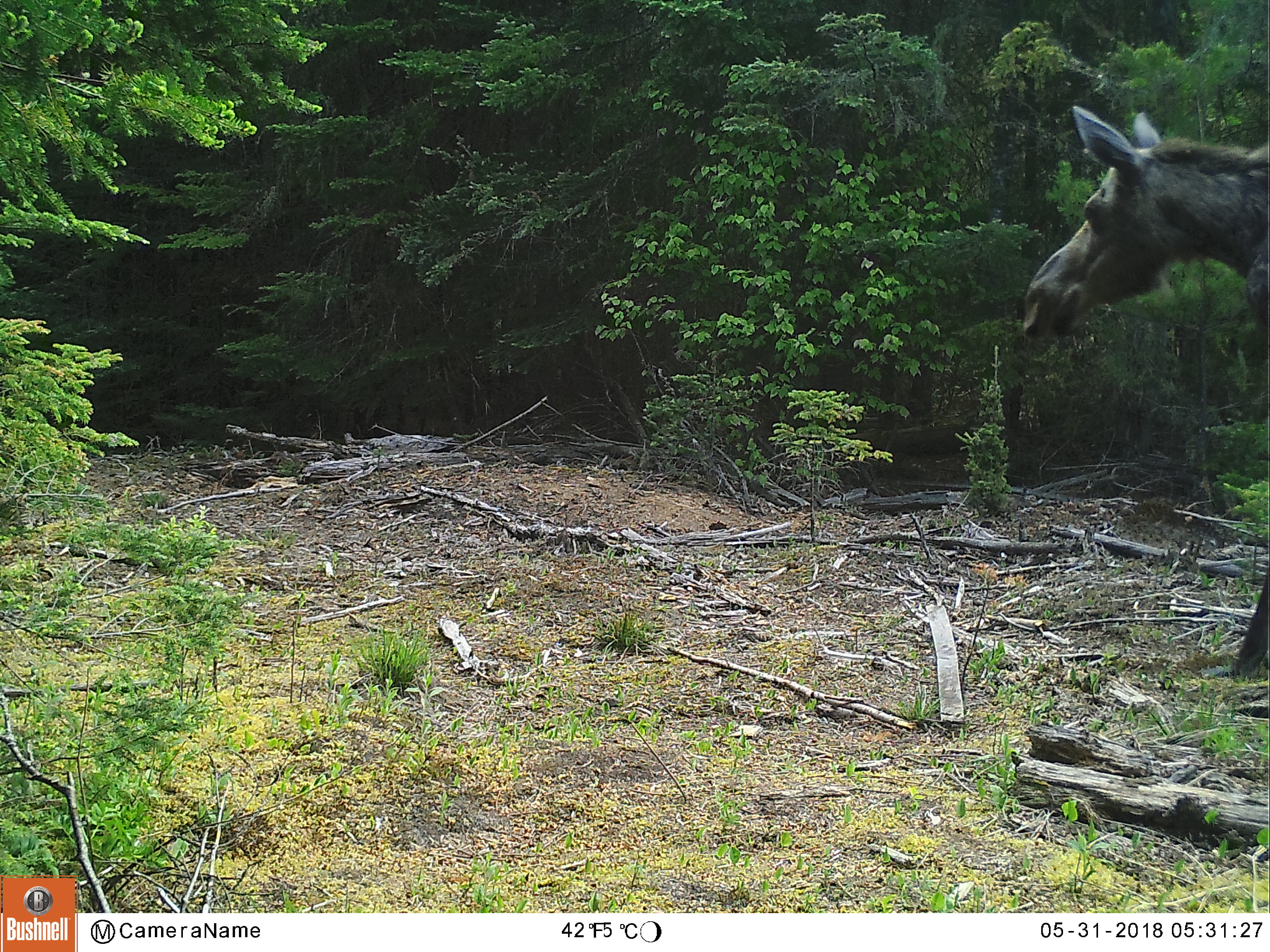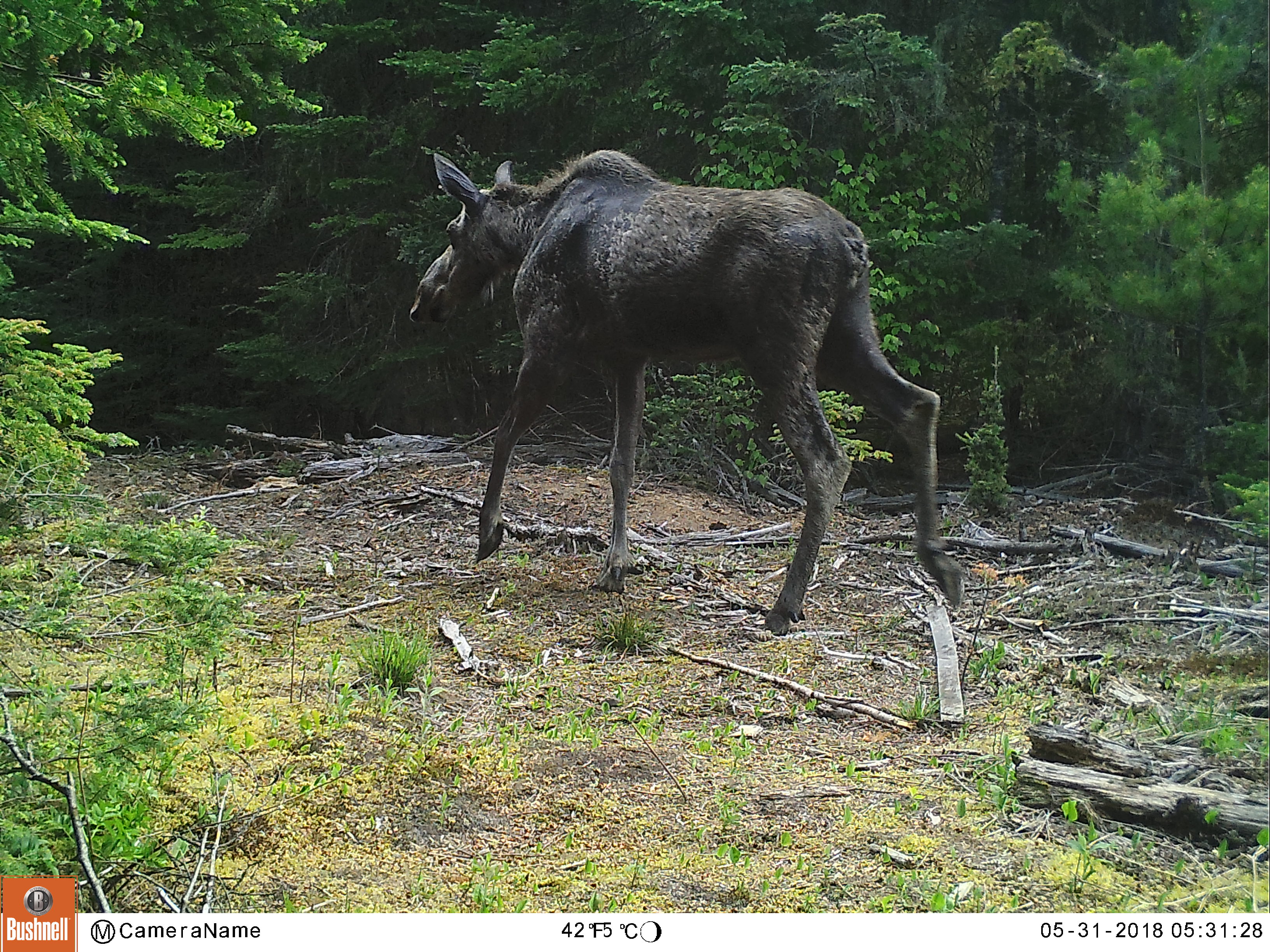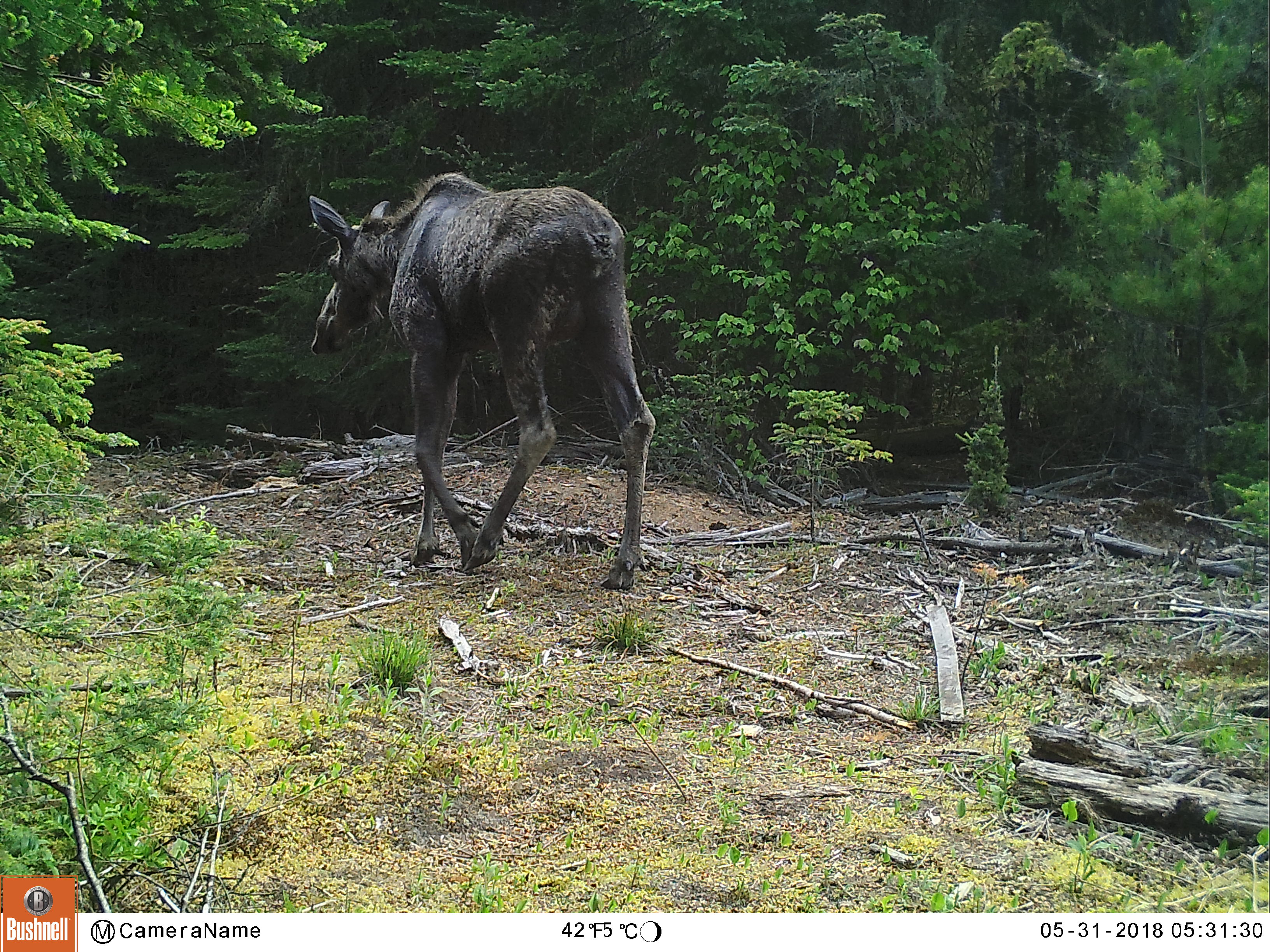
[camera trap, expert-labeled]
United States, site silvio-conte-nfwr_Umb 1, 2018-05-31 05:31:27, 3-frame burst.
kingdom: Animalia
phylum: Chordata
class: Mammalia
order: Artiodactyla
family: Cervidae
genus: Alces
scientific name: Alces alces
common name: moose